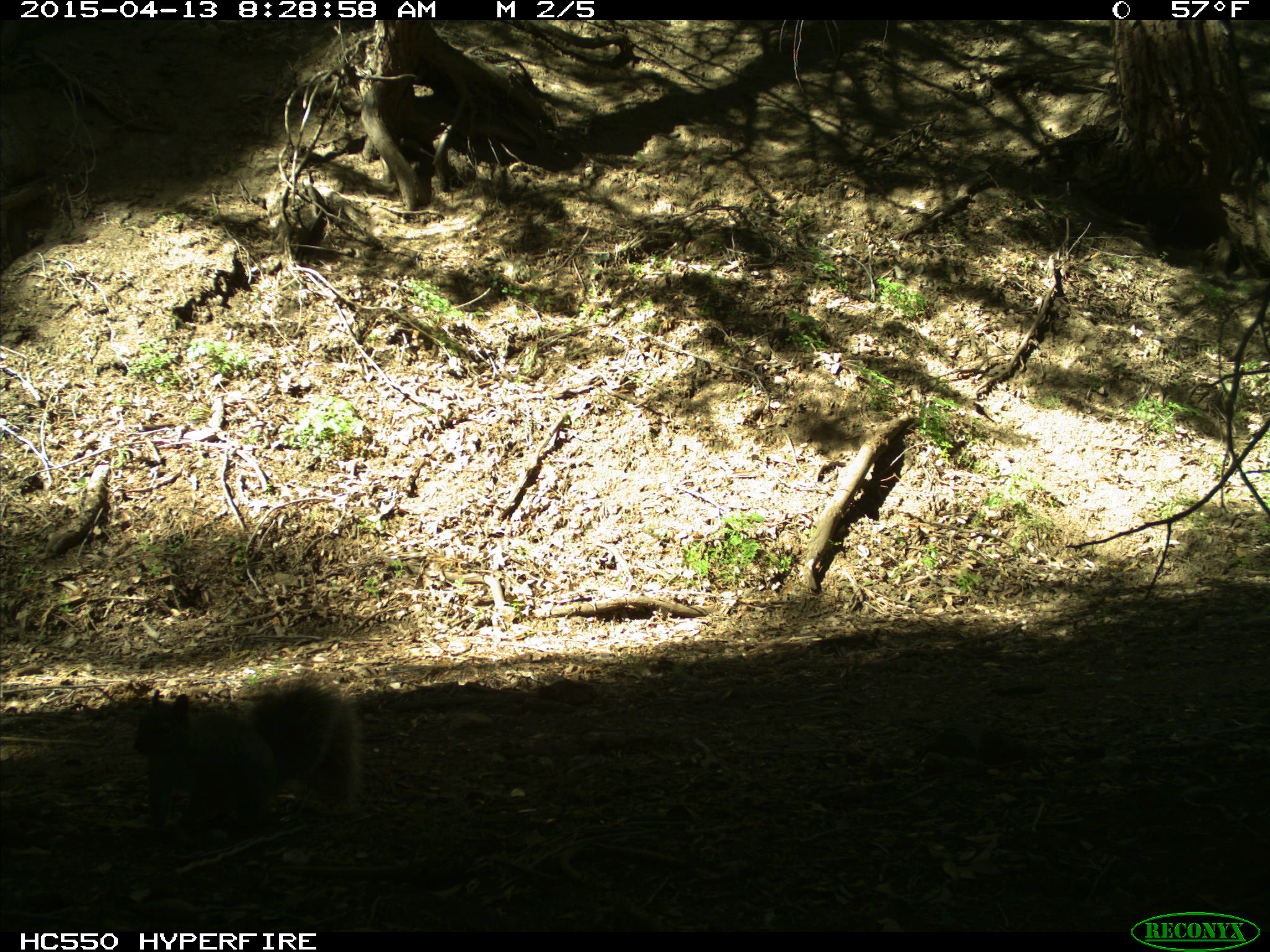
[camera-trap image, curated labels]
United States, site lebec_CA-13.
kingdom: Animalia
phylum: Chordata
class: Mammalia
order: Rodentia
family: Sciuridae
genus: Sciurus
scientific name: Sciurus carolinensis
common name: eastern gray squirrel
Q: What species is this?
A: Sciurus carolinensis (eastern gray squirrel).